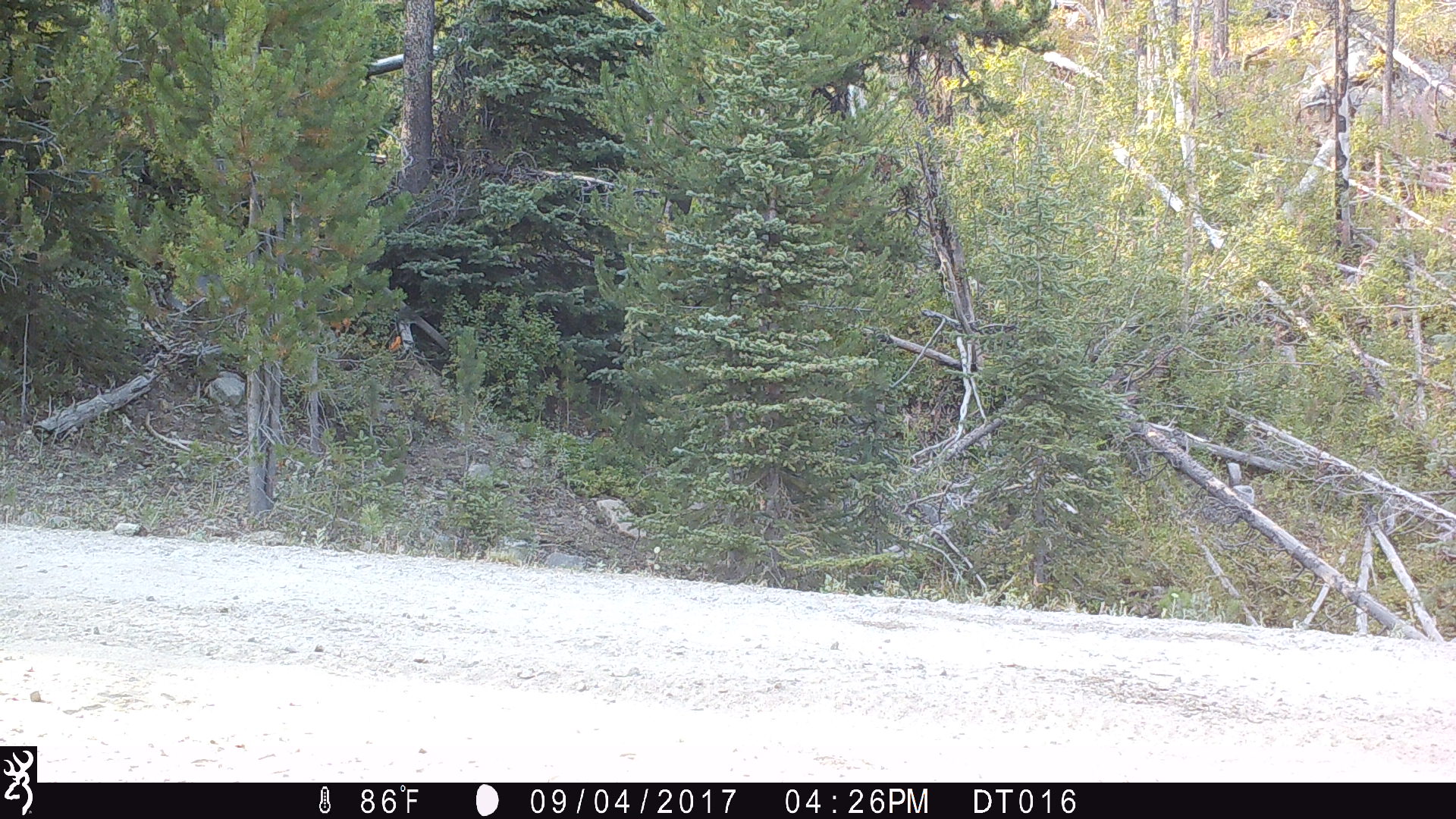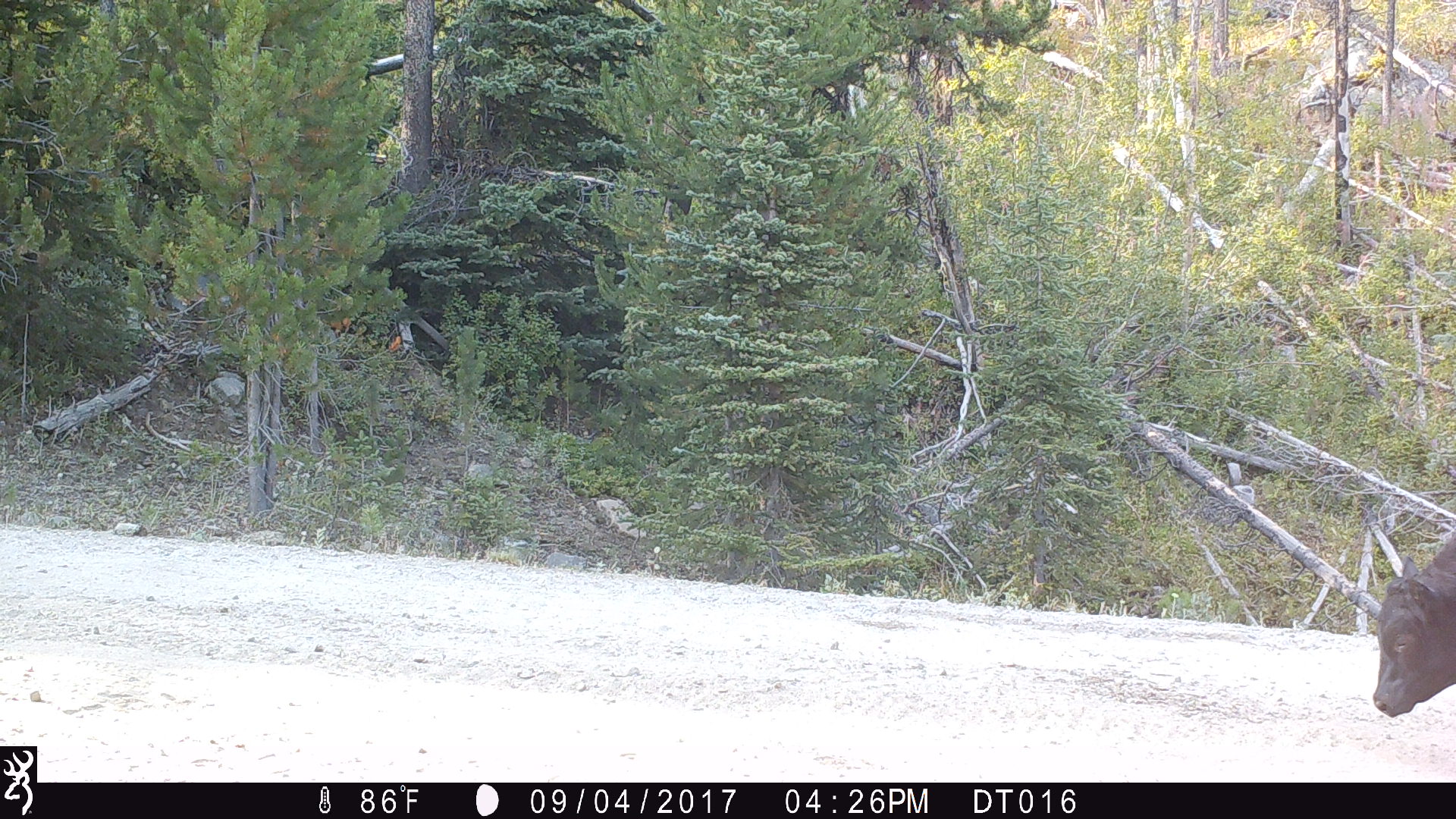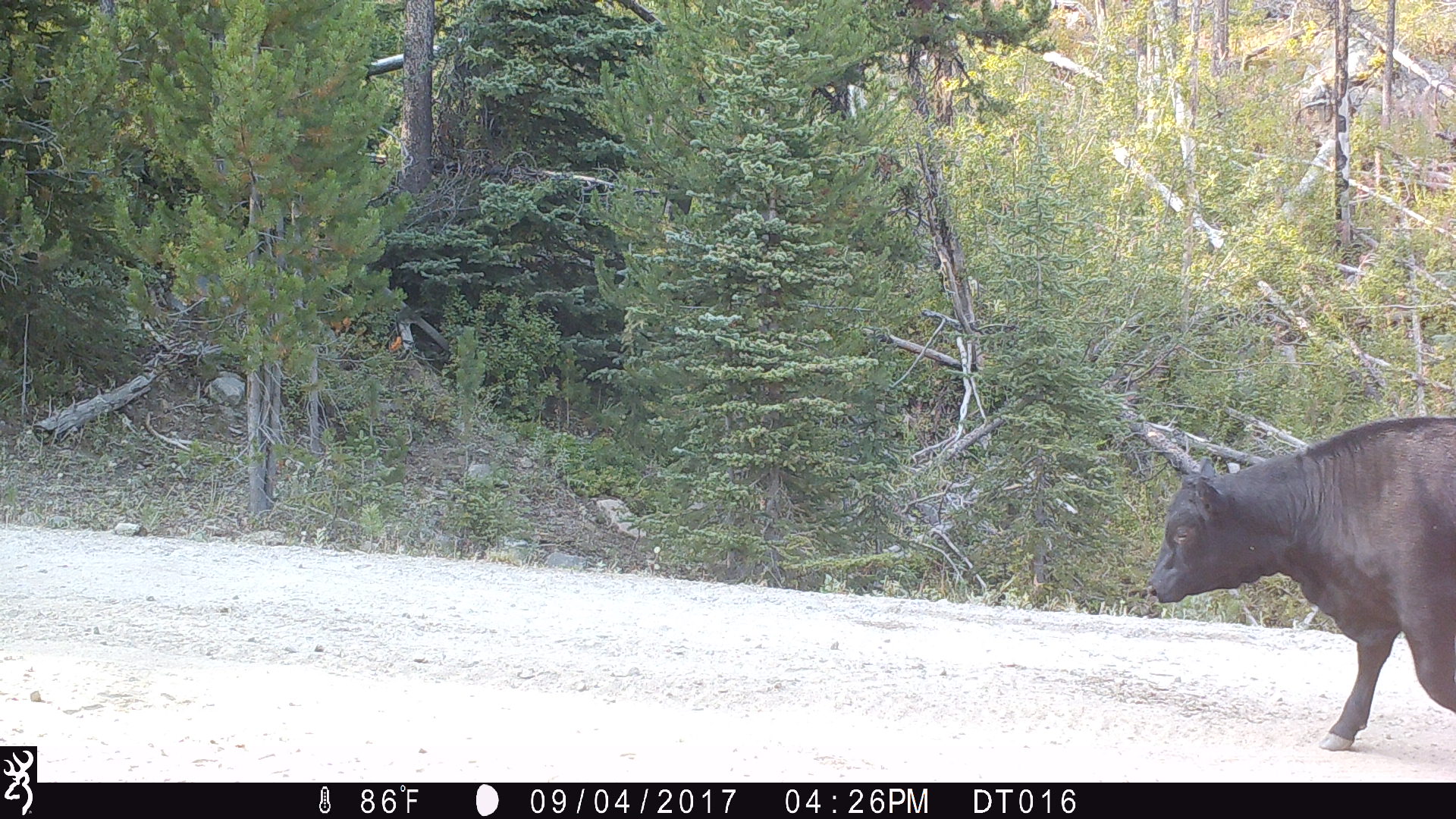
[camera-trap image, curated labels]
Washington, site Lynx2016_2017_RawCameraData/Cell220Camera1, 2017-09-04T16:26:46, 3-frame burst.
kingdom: Animalia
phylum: Chordata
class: Mammalia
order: Artiodactyla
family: Bovidae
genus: Bos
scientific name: Bos taurus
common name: domestic cattle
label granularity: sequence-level